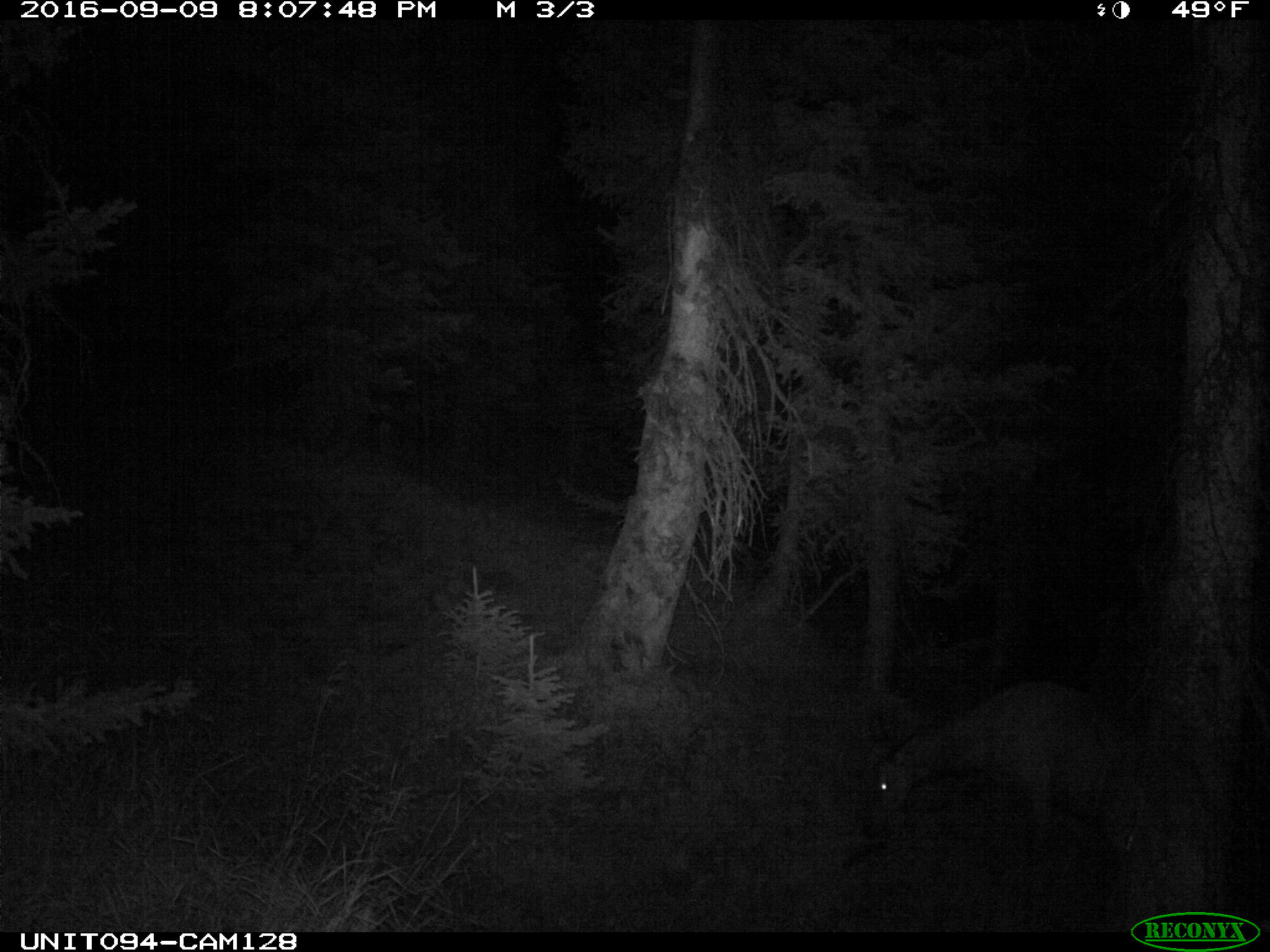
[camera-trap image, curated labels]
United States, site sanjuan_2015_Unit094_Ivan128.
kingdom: Animalia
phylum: Chordata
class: Mammalia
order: Artiodactyla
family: Cervidae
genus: Cervus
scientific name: Cervus elaphus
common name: red deer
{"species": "Cervus elaphus (red deer)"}